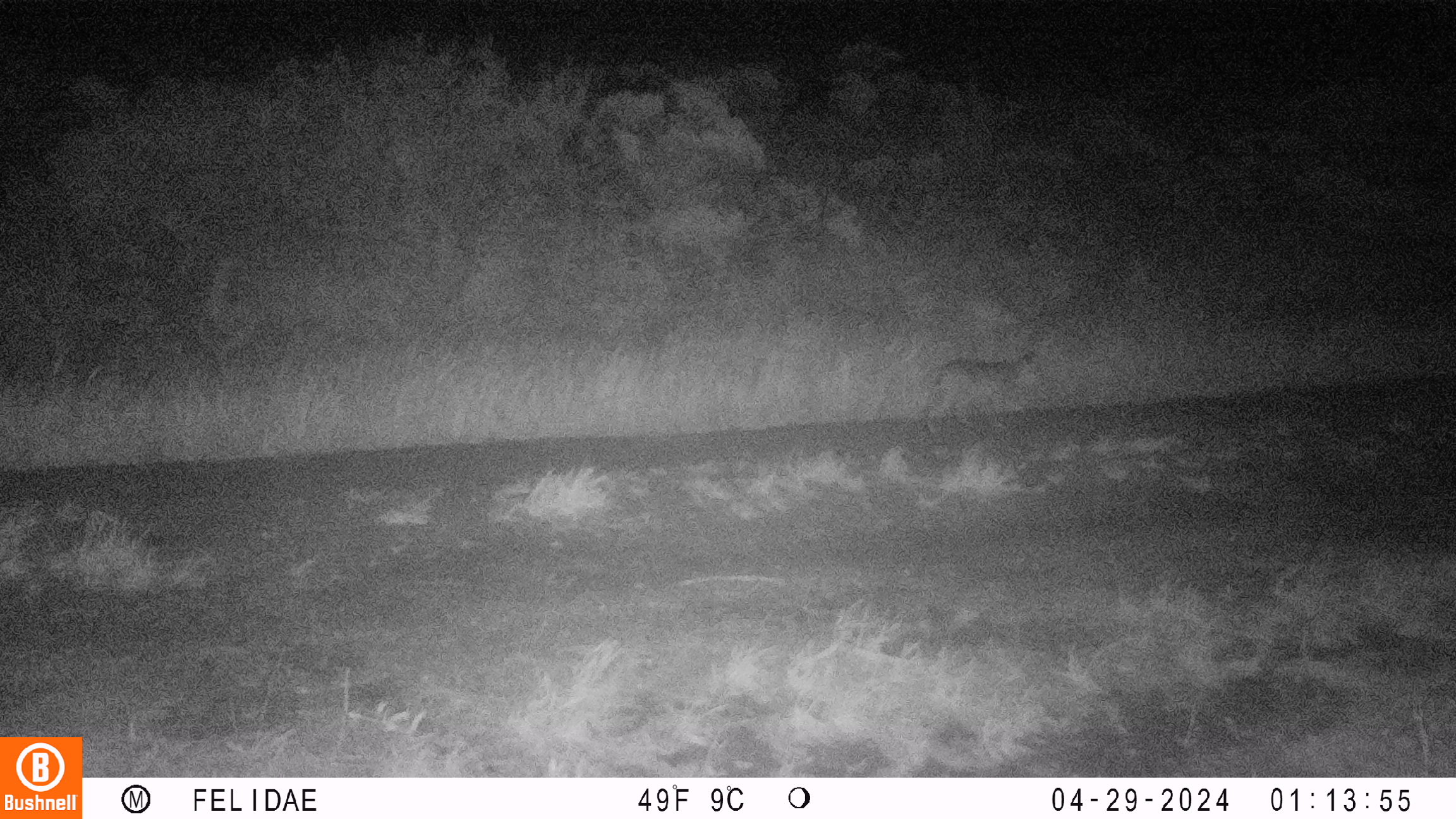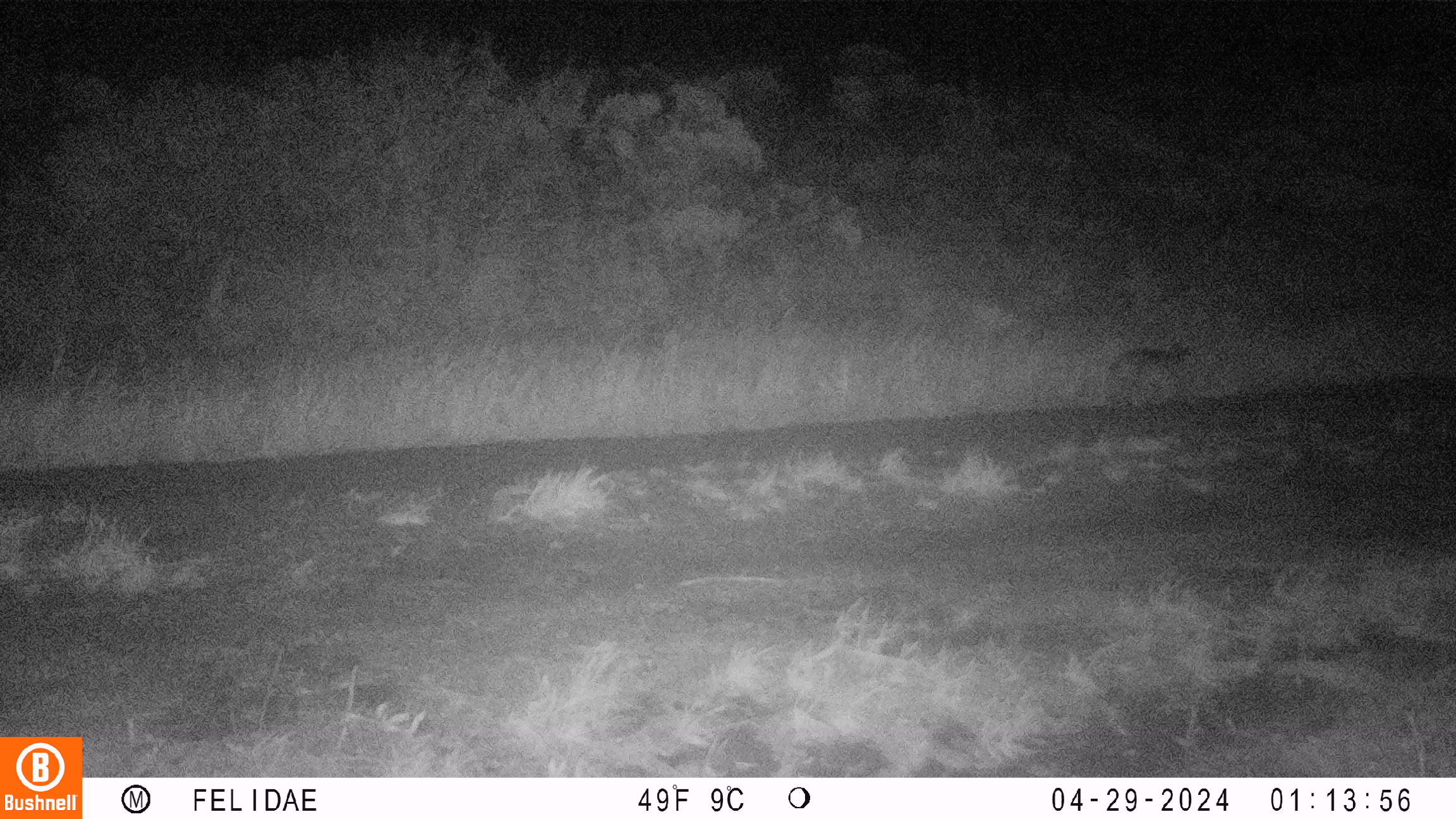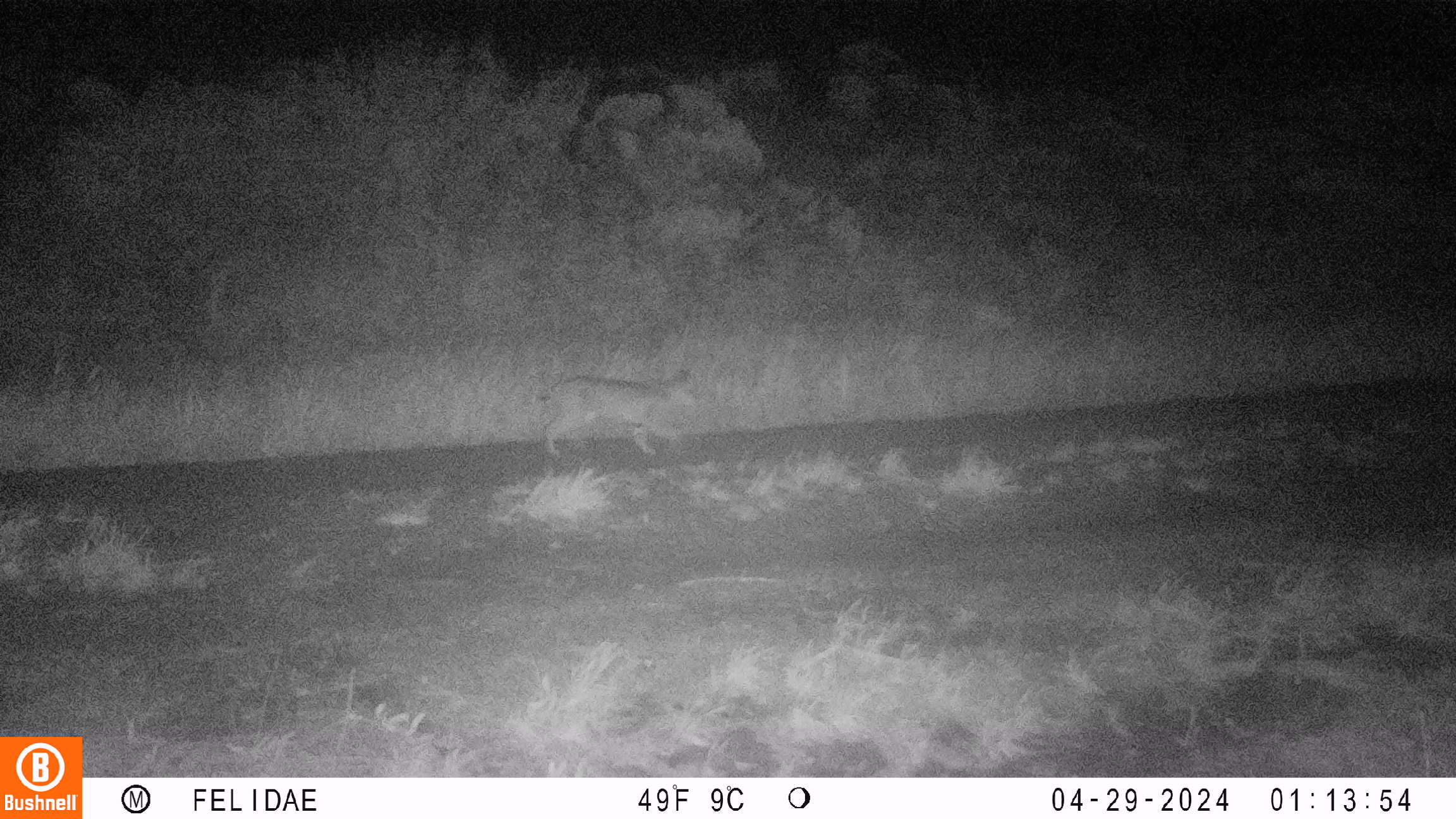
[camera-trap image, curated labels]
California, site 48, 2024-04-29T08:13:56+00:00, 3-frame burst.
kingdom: Animalia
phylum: Chordata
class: Mammalia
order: Carnivora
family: Felidae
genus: Lynx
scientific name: Lynx rufus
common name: bobcat